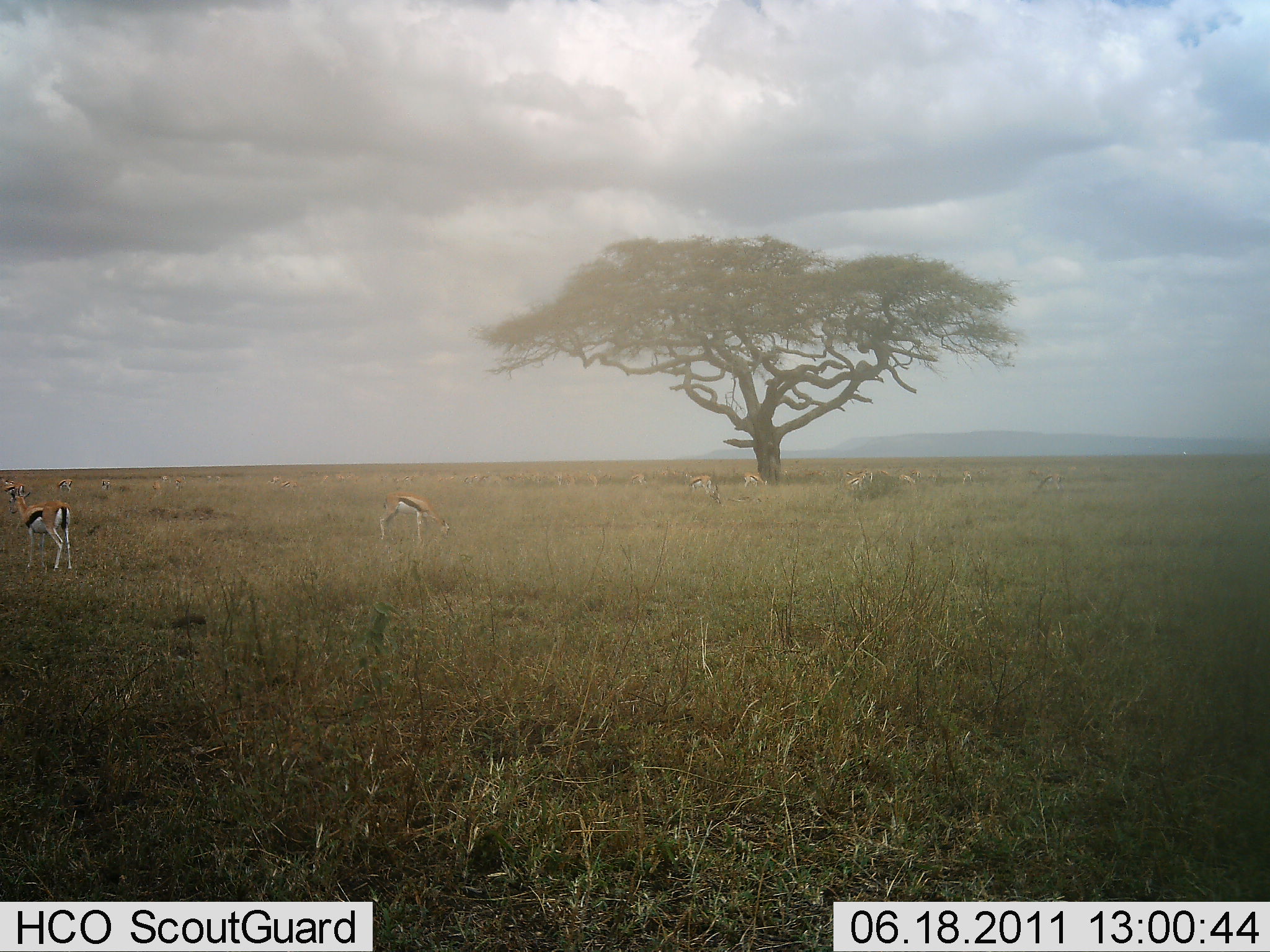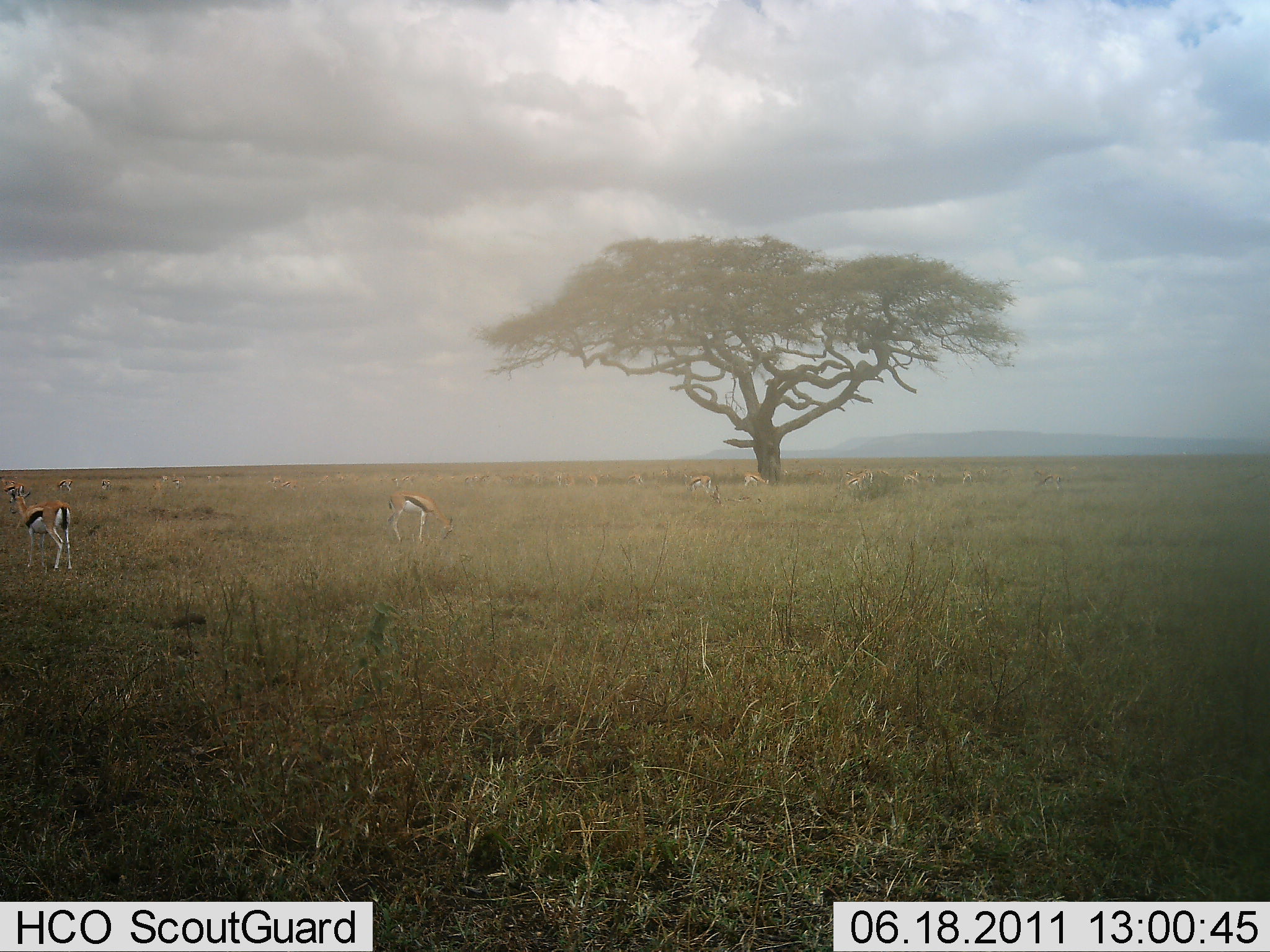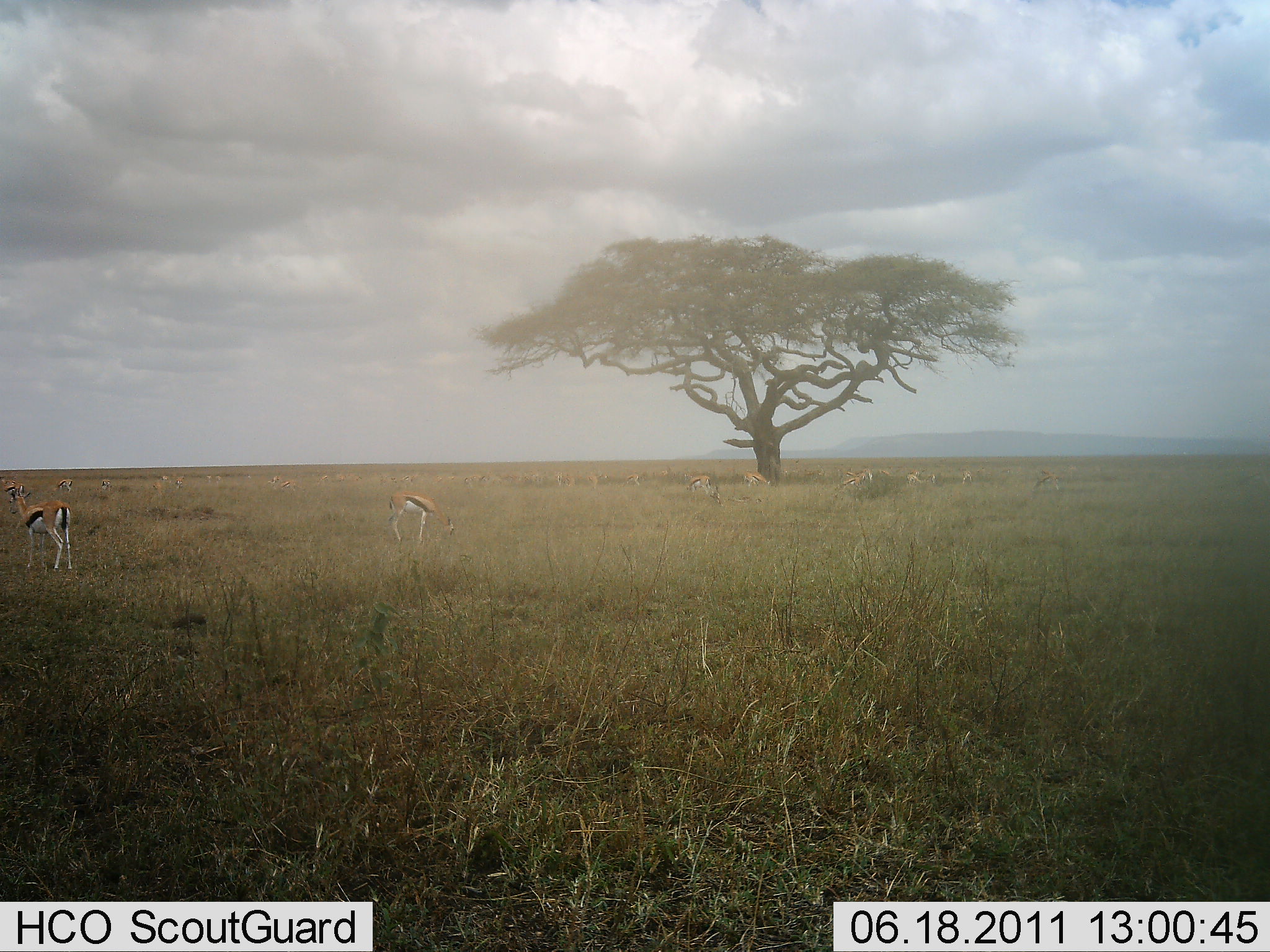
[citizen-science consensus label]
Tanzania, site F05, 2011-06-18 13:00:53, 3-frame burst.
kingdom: Animalia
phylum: Chordata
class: Mammalia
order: Artiodactyla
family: Bovidae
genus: Eudorcas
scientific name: Eudorcas thomsonii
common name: thomson's gazelle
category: gazellethomsons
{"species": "gazellethomsons (thomson's gazelle) (Eudorcas thomsonii)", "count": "11-50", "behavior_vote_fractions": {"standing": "90%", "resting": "0%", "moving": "20%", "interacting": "0%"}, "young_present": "0%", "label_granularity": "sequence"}